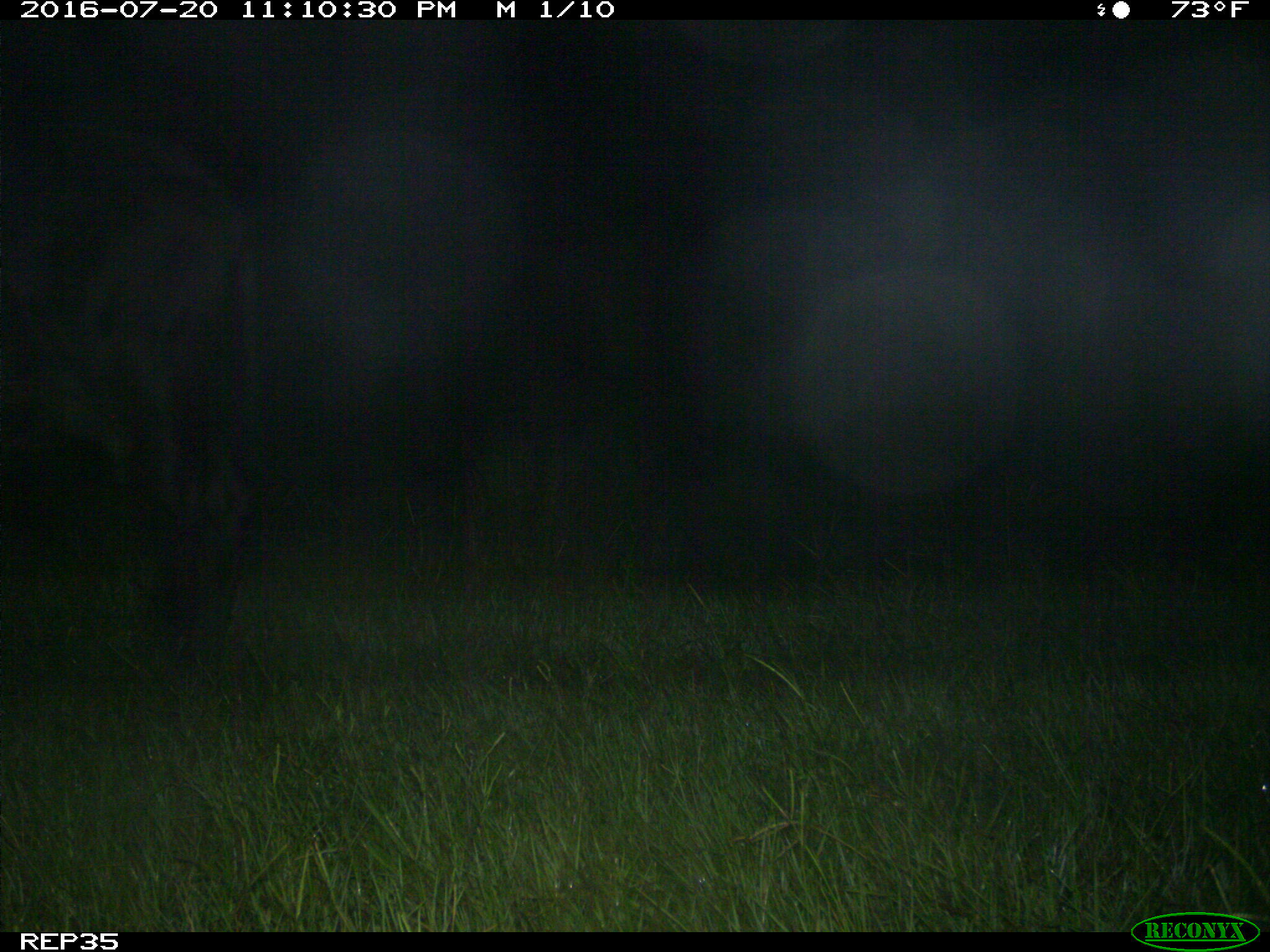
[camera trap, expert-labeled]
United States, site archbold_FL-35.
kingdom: Animalia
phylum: Chordata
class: Mammalia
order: Artiodactyla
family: Bovidae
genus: Bos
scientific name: Bos taurus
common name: domestic cow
Bos taurus (domestic cow).